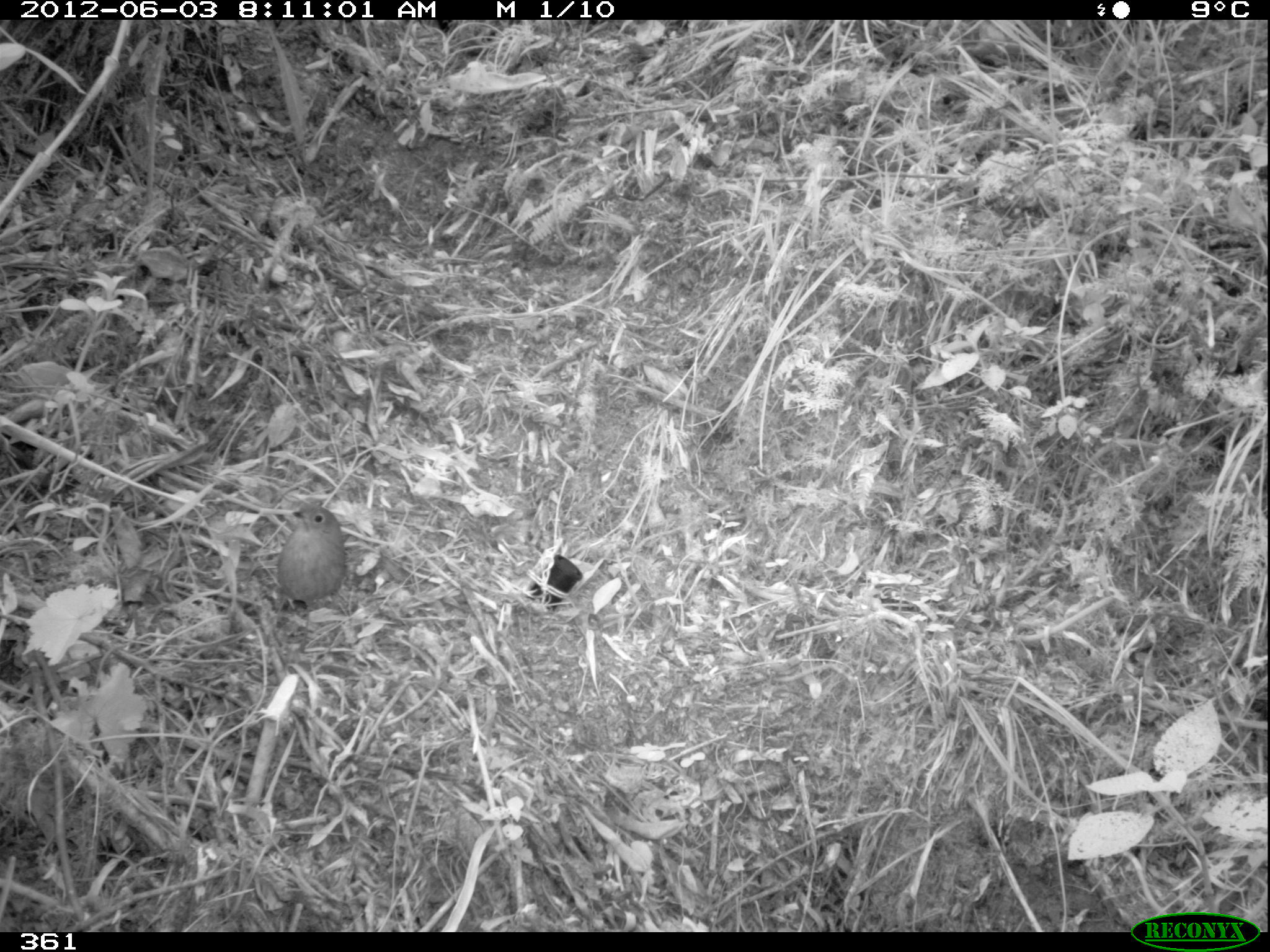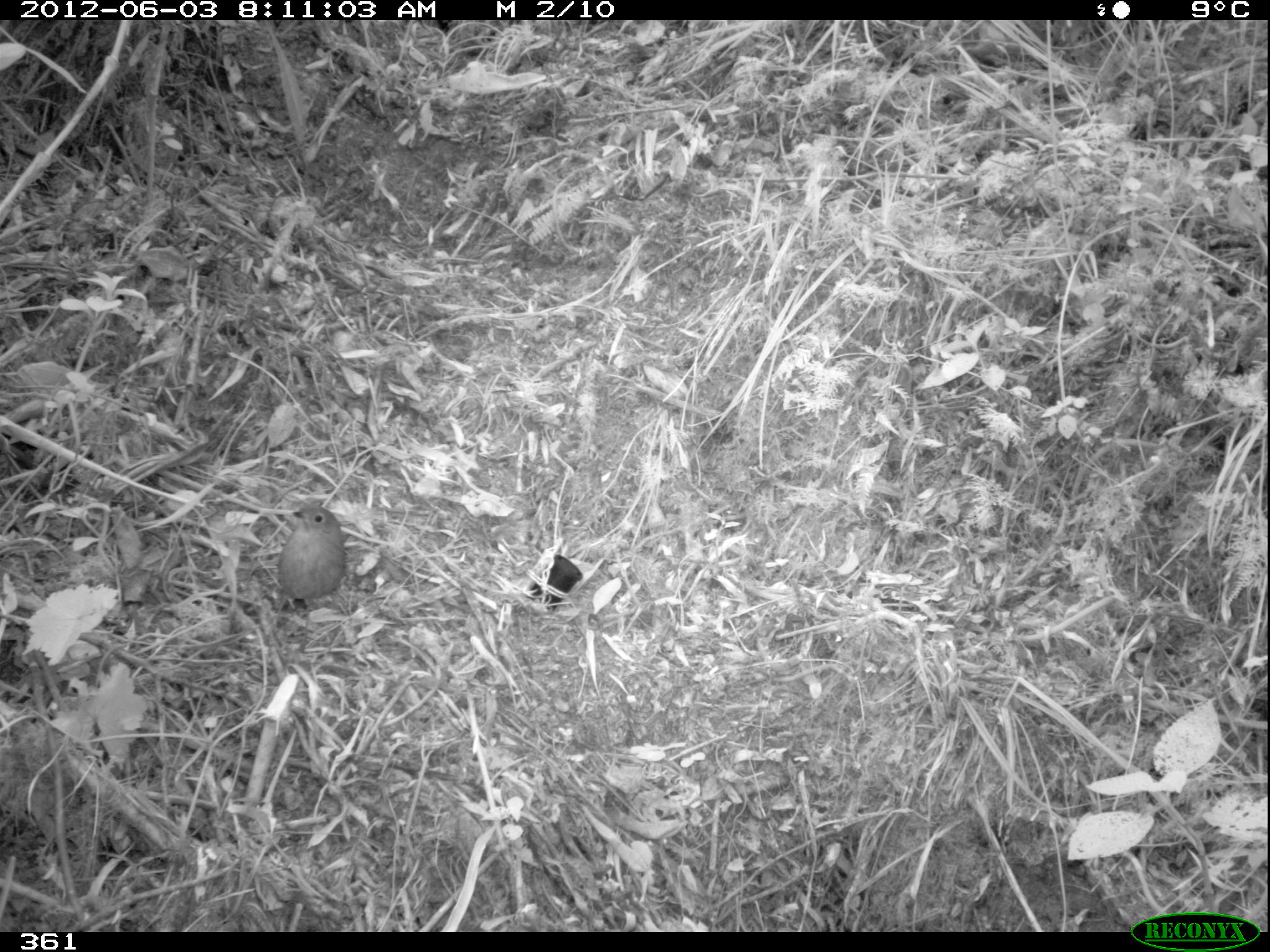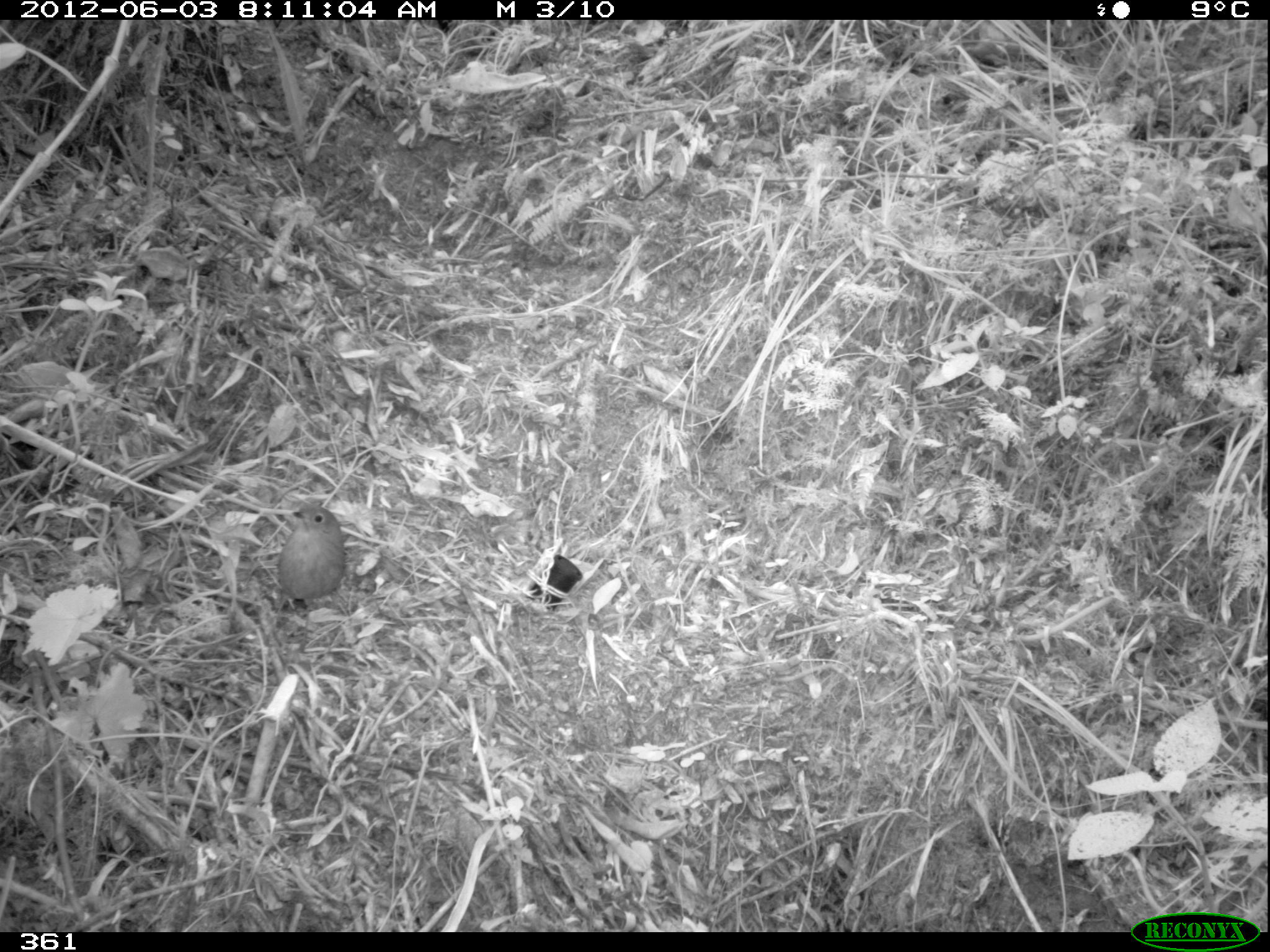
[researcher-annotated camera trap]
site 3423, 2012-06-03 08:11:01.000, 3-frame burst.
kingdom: Animalia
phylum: Chordata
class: Aves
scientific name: Aves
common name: bird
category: unknown bird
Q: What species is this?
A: Unknown bird (bird) (Aves).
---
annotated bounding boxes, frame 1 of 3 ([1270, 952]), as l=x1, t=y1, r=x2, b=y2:
unknown bird: l=275, t=502, r=344, b=609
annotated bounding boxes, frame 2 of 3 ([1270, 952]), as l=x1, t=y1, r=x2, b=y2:
unknown bird: l=275, t=500, r=350, b=616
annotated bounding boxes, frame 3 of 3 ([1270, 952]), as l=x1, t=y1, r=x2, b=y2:
unknown bird: l=276, t=502, r=345, b=616